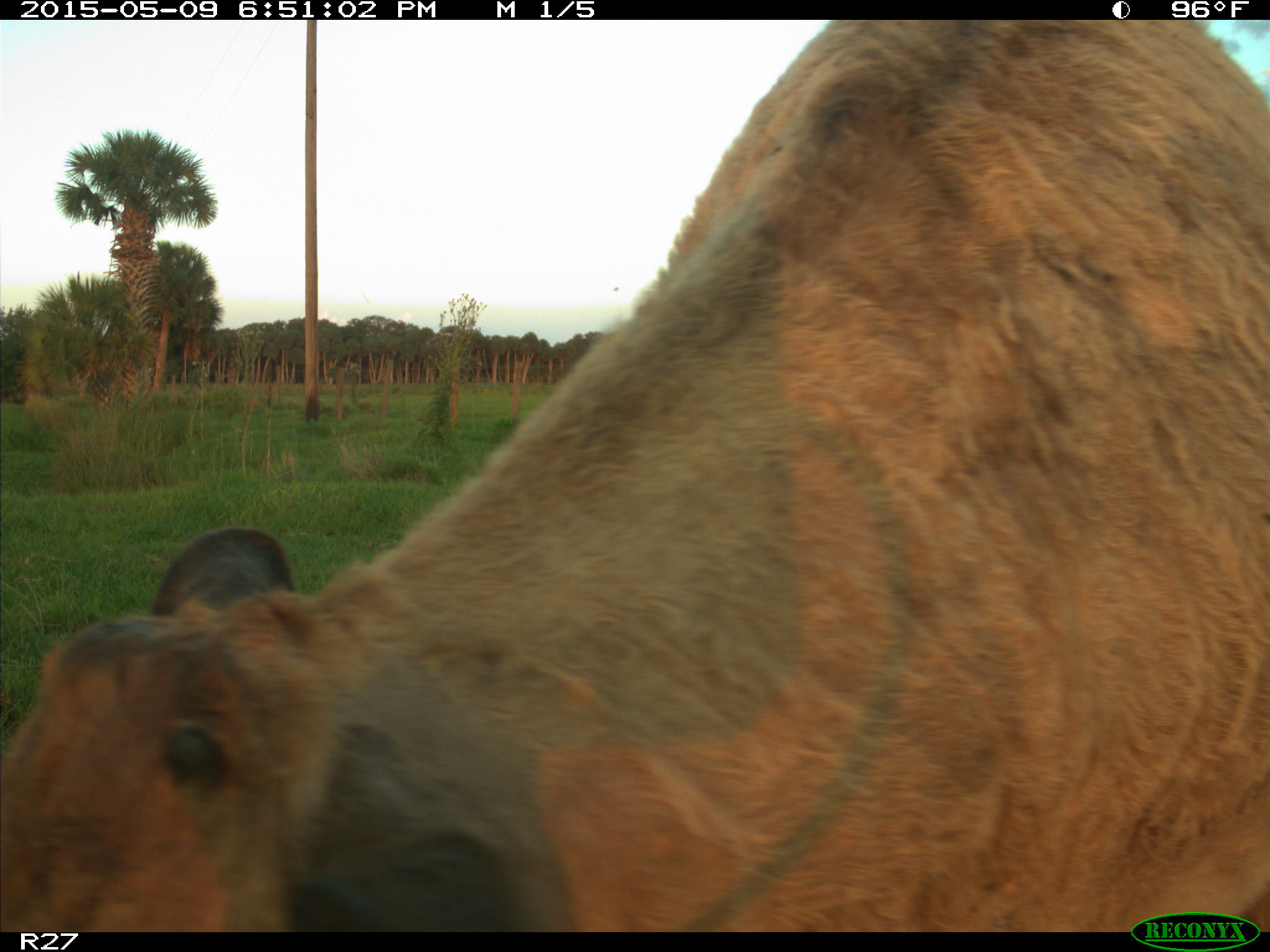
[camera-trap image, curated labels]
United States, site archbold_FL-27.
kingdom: Animalia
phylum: Chordata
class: Mammalia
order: Artiodactyla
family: Bovidae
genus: Bos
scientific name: Bos taurus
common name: domestic cow